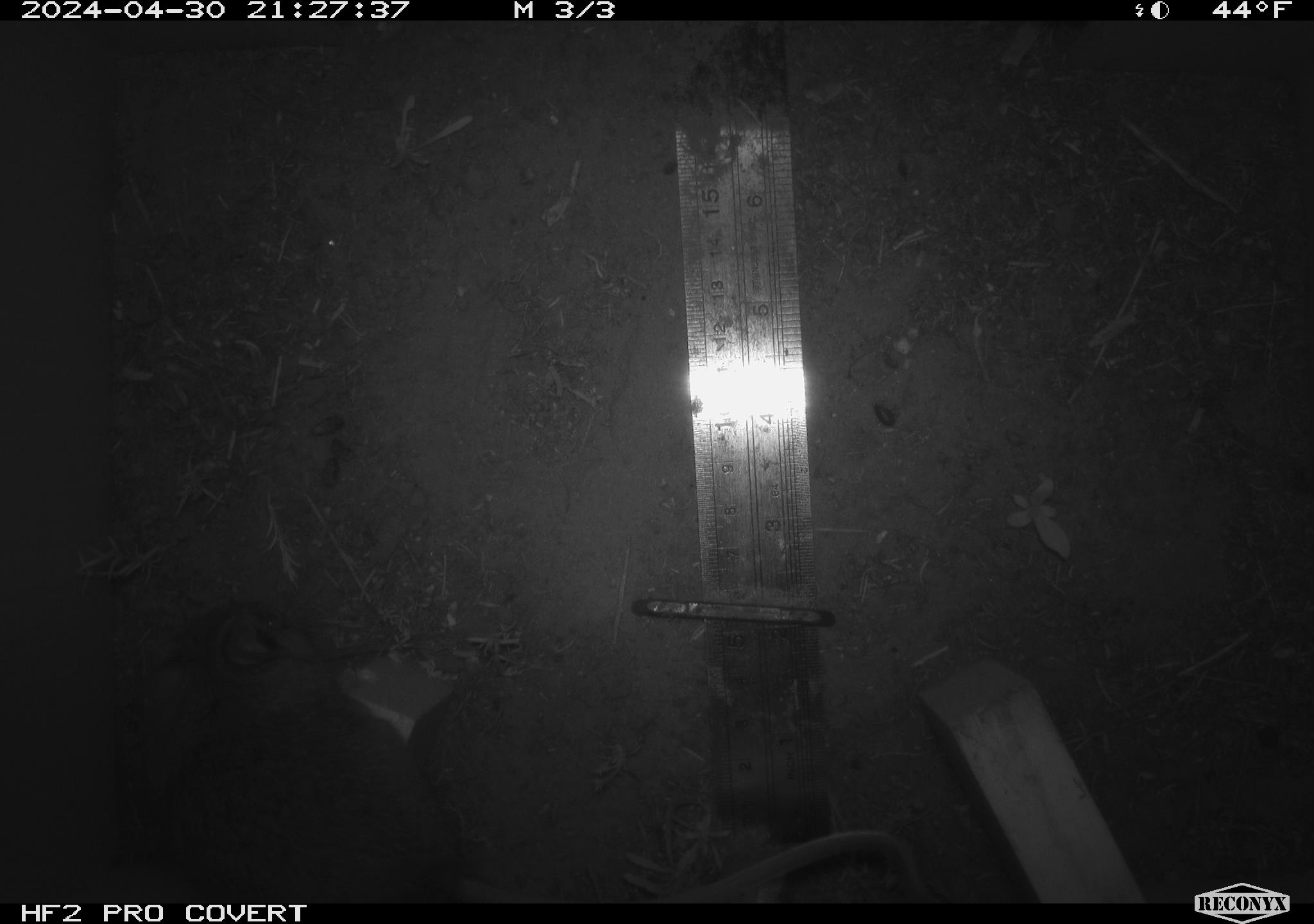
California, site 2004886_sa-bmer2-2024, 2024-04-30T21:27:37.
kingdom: Animalia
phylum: Chordata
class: Mammalia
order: Rodentia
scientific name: Rodentia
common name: woodrat or rat or mouse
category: woodrat or rat or mouse species